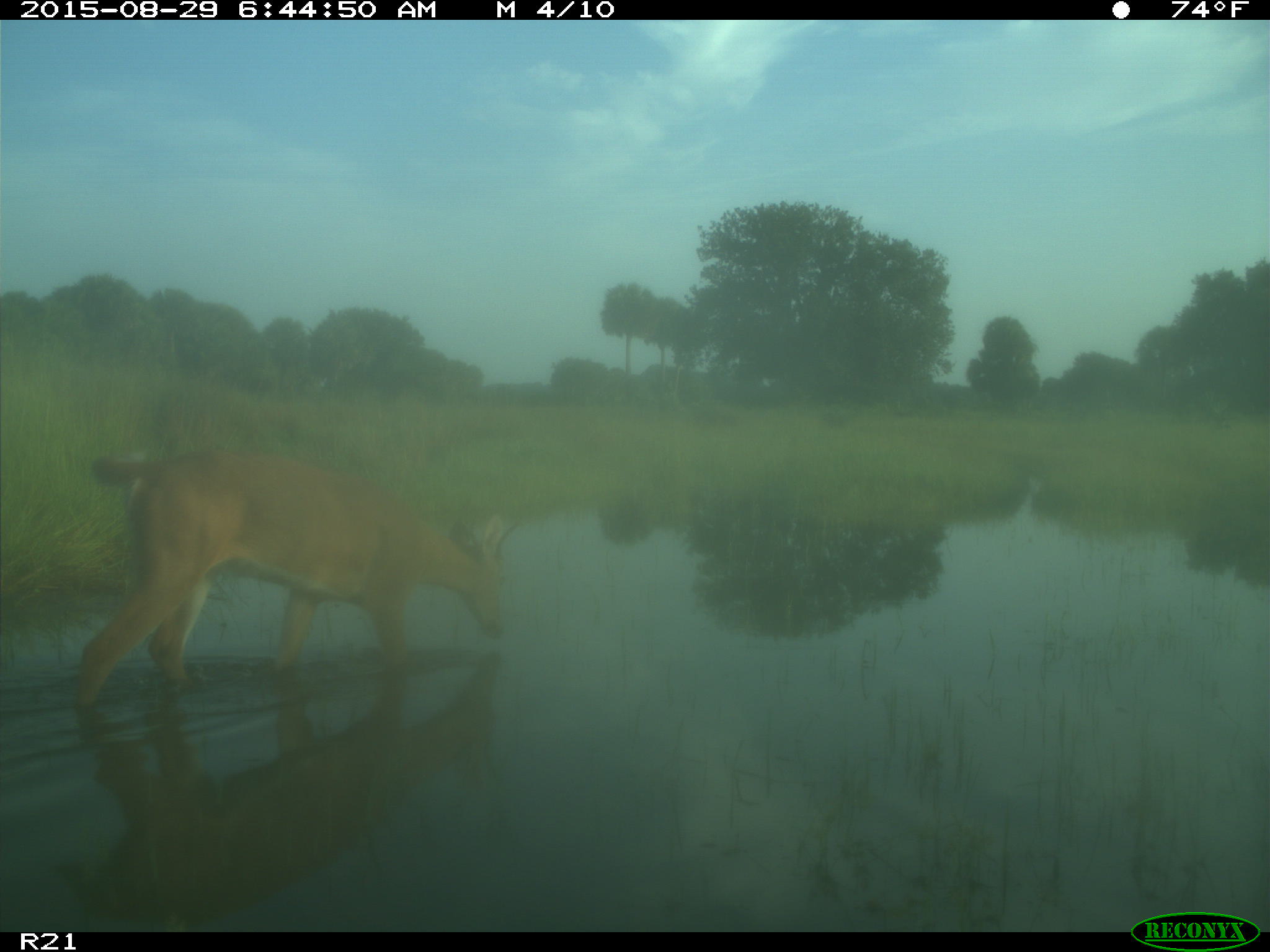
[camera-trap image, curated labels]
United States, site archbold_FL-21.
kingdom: Animalia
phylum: Chordata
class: Mammalia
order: Artiodactyla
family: Cervidae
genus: Odocoileus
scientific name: Odocoileus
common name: deer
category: unidentified deer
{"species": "unidentified deer (deer) (Odocoileus)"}